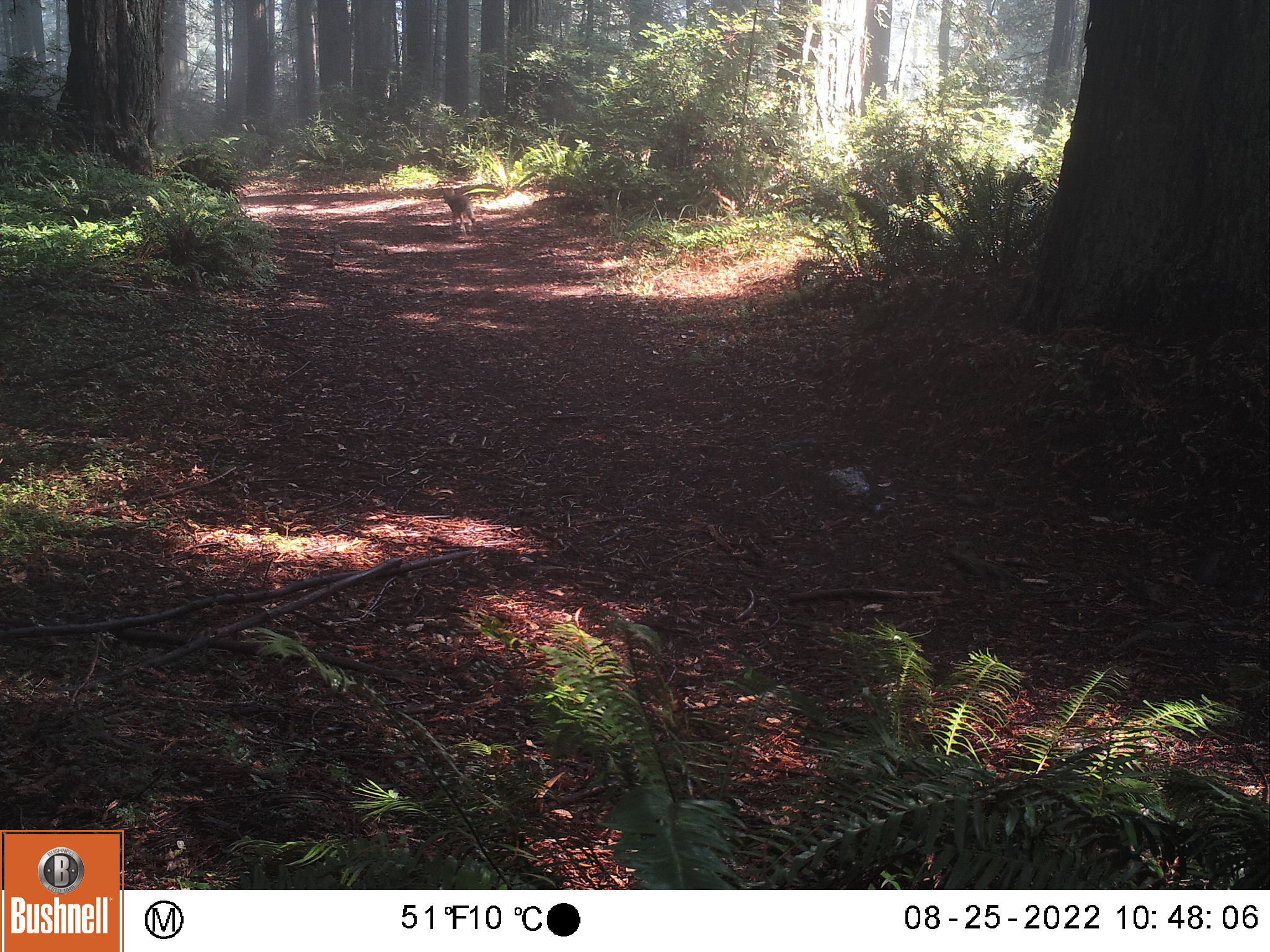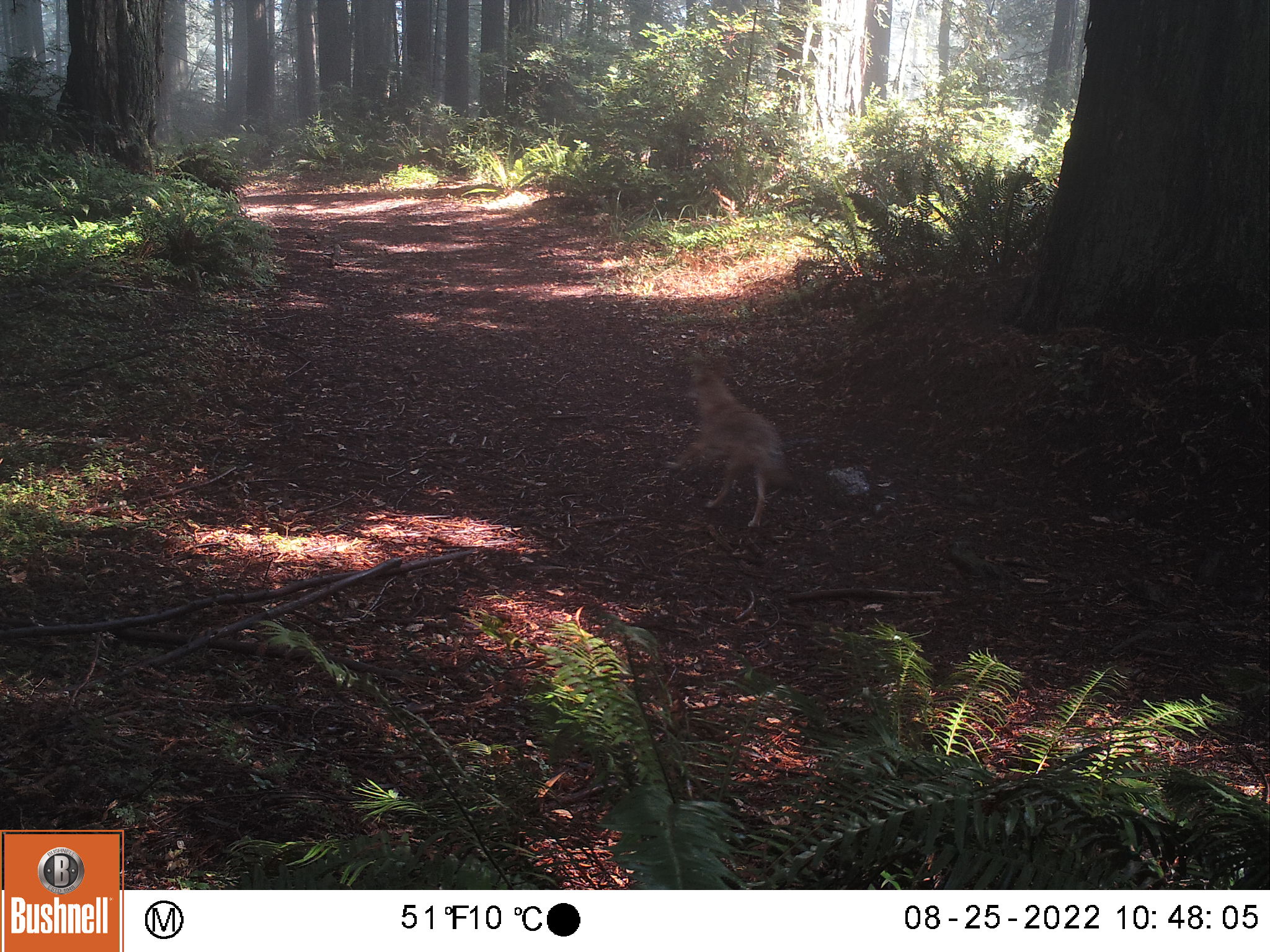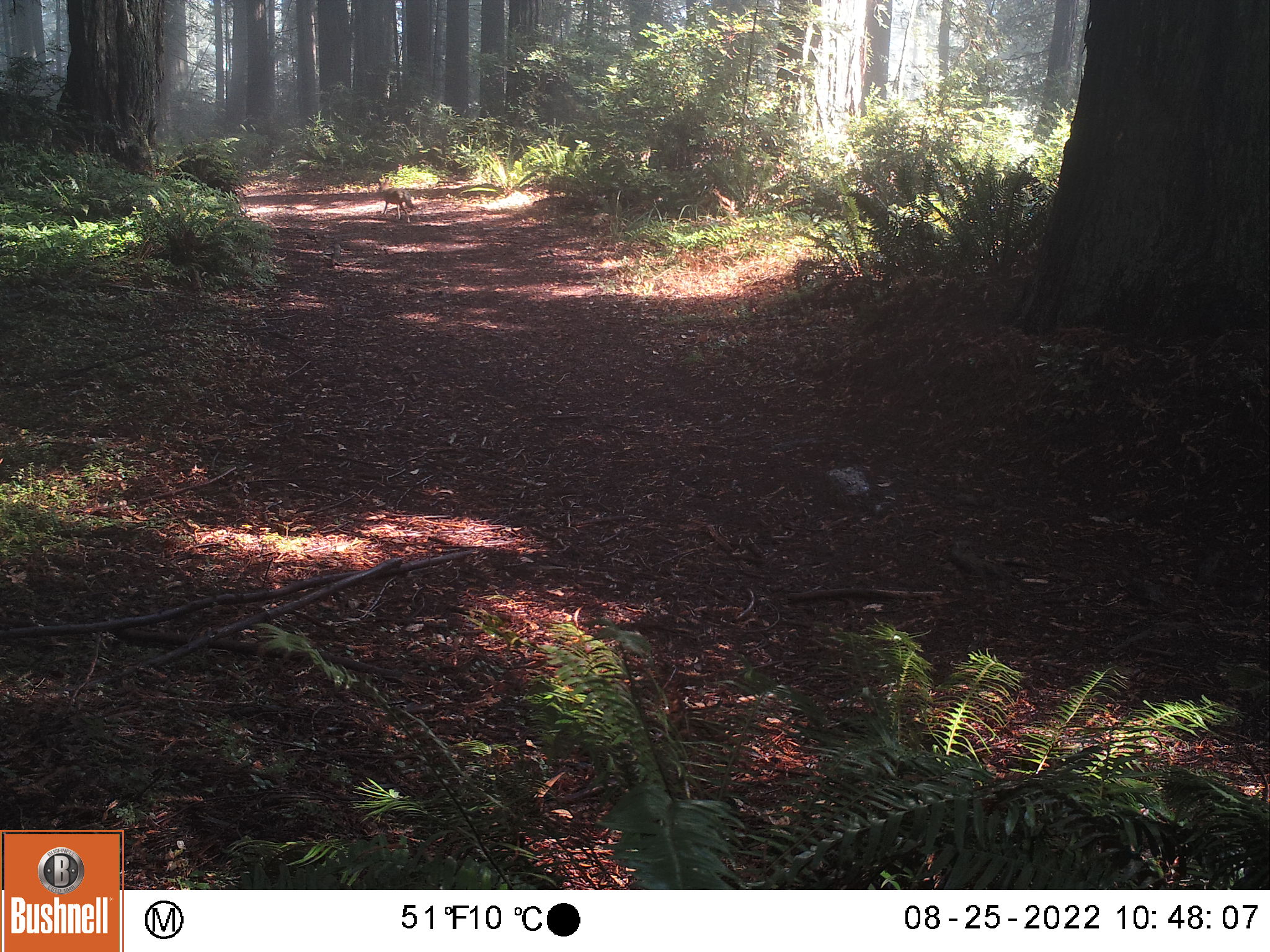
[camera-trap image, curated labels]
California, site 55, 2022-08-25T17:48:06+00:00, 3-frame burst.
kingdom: Animalia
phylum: Chordata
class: Mammalia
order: Carnivora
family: Canidae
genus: Canis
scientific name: Canis latrans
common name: coyote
Coyote (Canis latrans).